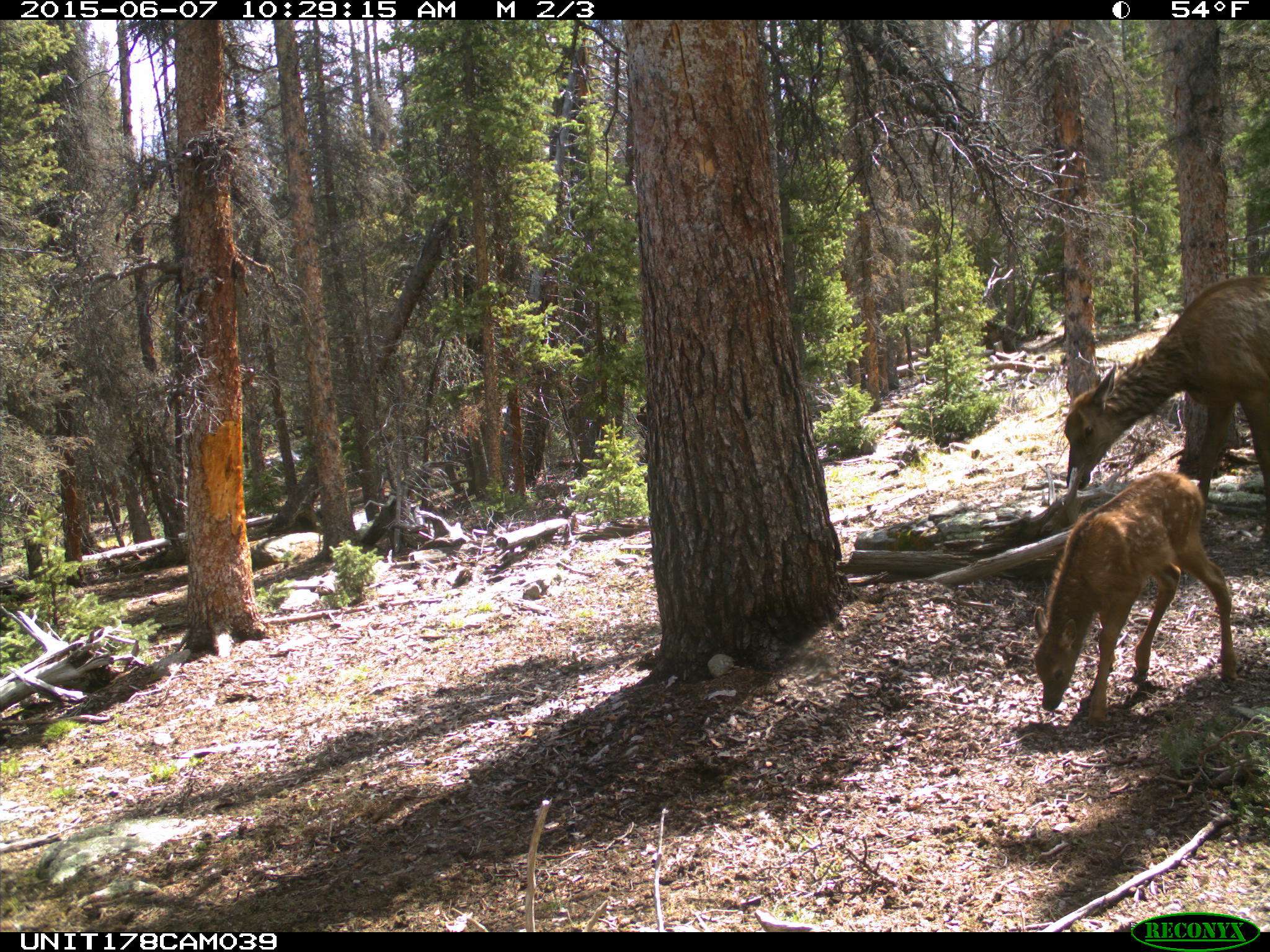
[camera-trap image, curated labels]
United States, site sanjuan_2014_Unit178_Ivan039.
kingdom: Animalia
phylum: Chordata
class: Mammalia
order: Artiodactyla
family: Cervidae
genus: Cervus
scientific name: Cervus elaphus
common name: red deer